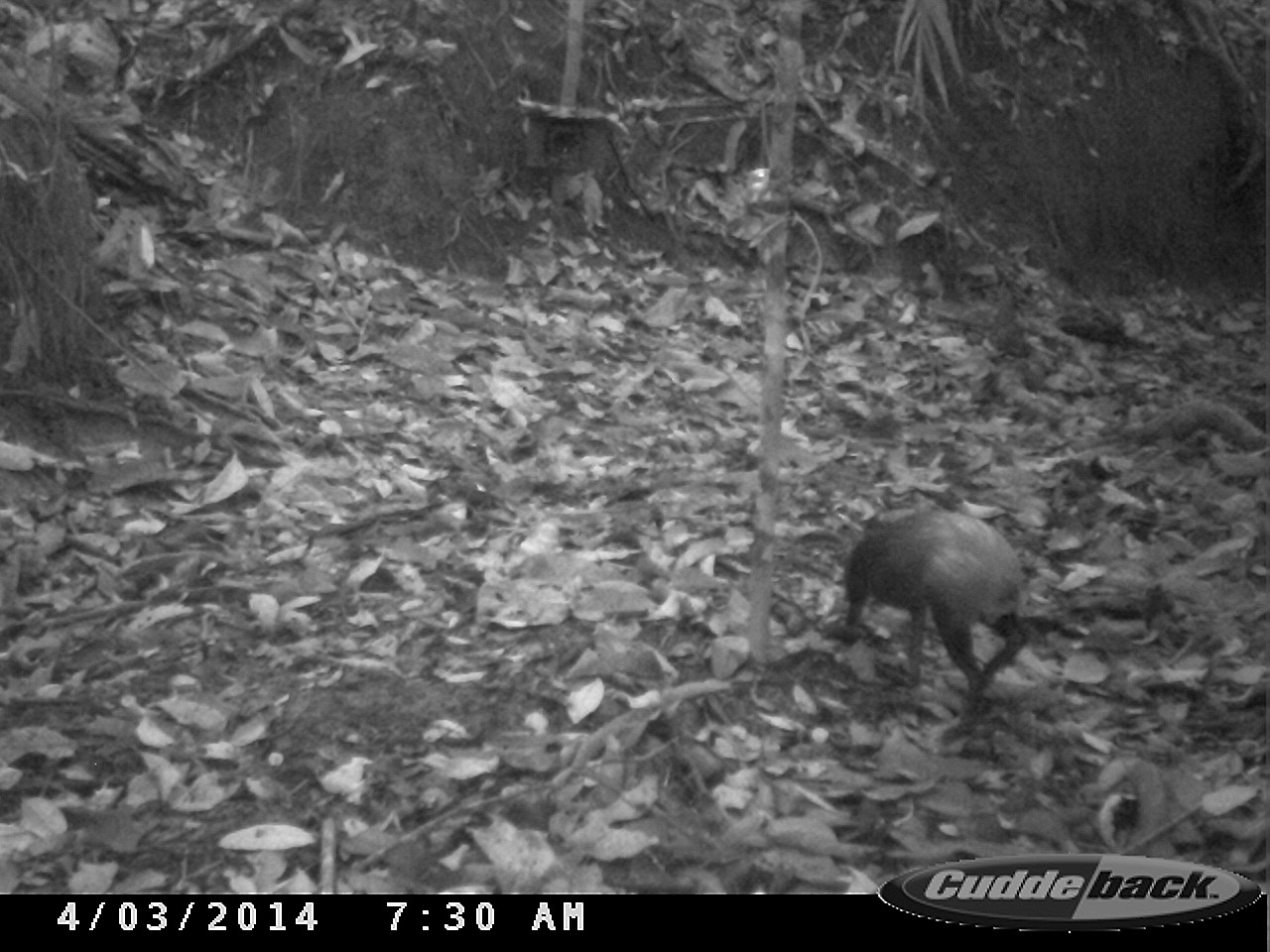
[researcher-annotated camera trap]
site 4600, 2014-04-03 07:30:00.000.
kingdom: Animalia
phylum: Chordata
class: Mammalia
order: Rodentia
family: Dasyproctidae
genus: Dasyprocta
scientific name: Dasyprocta leporina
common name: red-rumped agouti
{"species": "Dasyprocta leporina (red-rumped agouti)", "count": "1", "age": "adult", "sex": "male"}